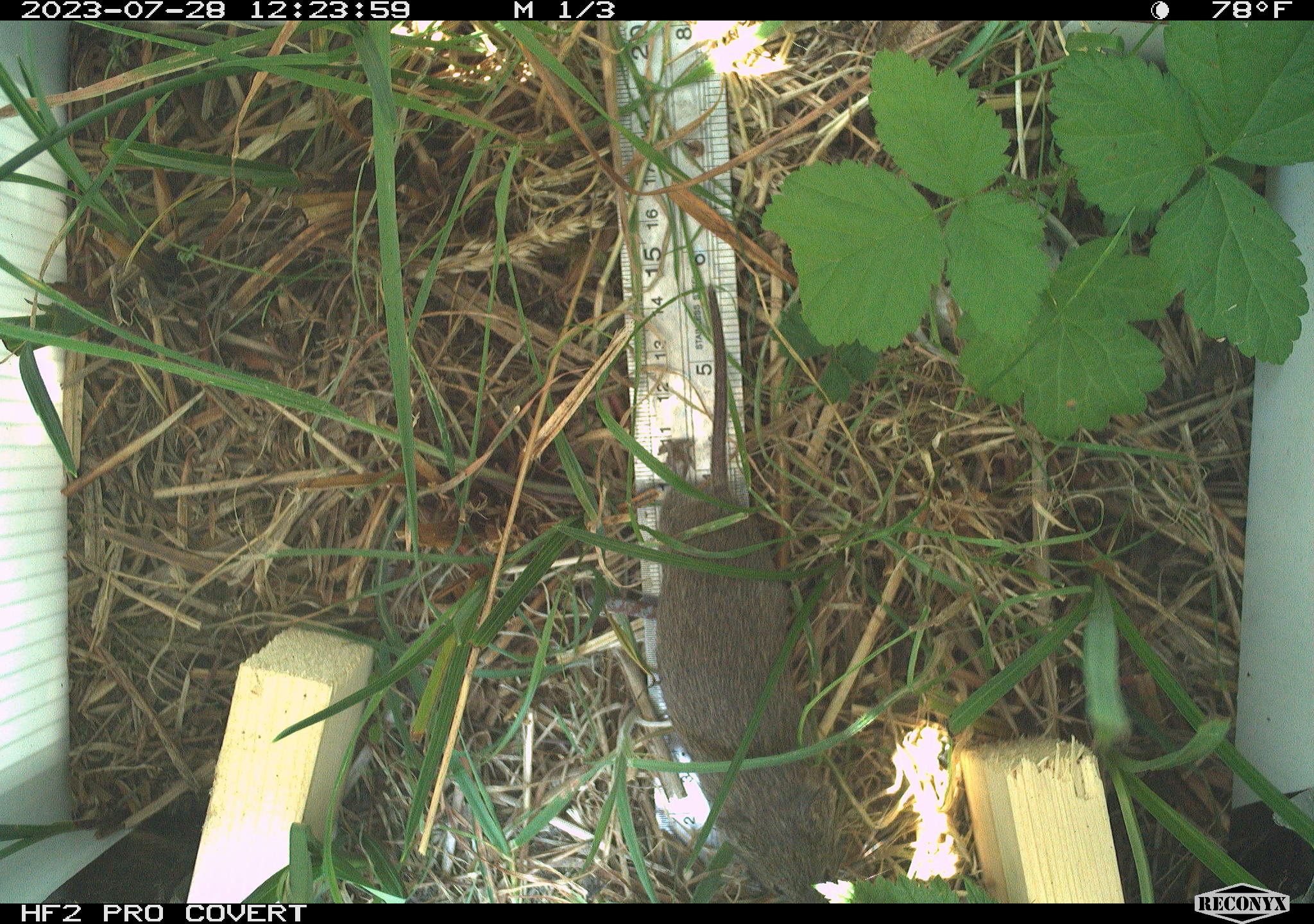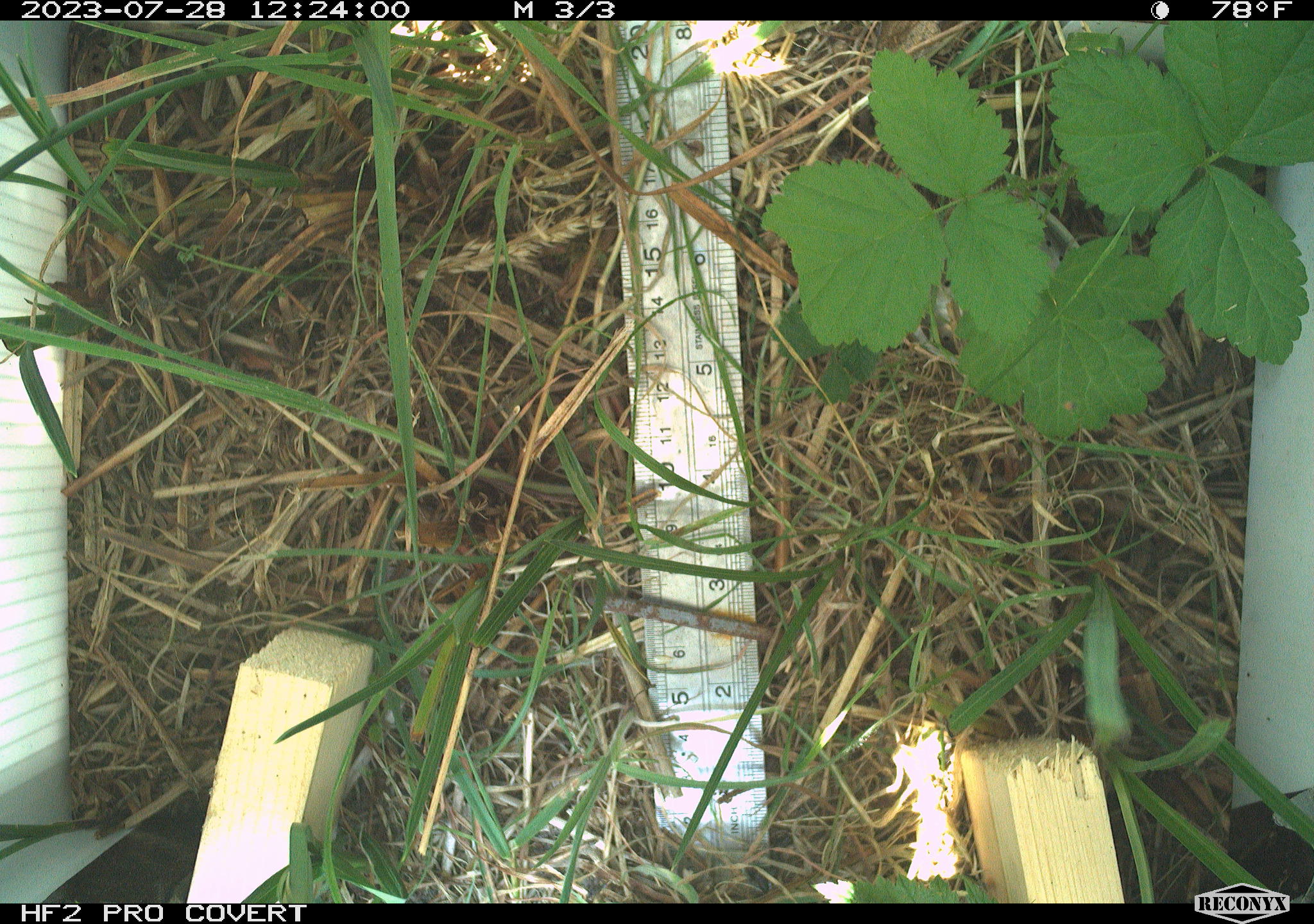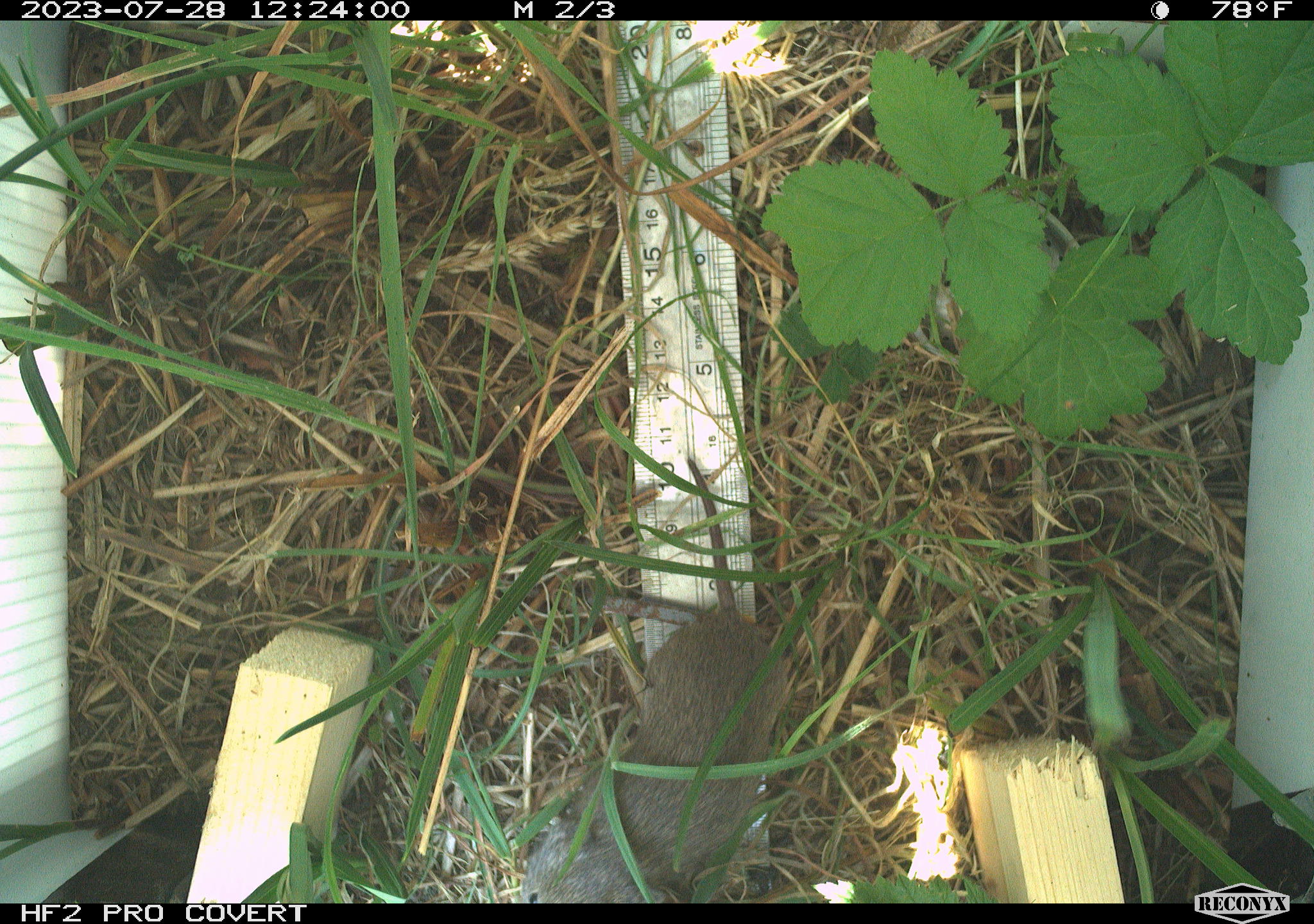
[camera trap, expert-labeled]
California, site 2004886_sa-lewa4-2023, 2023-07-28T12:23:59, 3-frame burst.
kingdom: Animalia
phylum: Chordata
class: Mammalia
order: Rodentia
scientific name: Rodentia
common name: rodent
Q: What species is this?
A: Rodent (Rodentia).